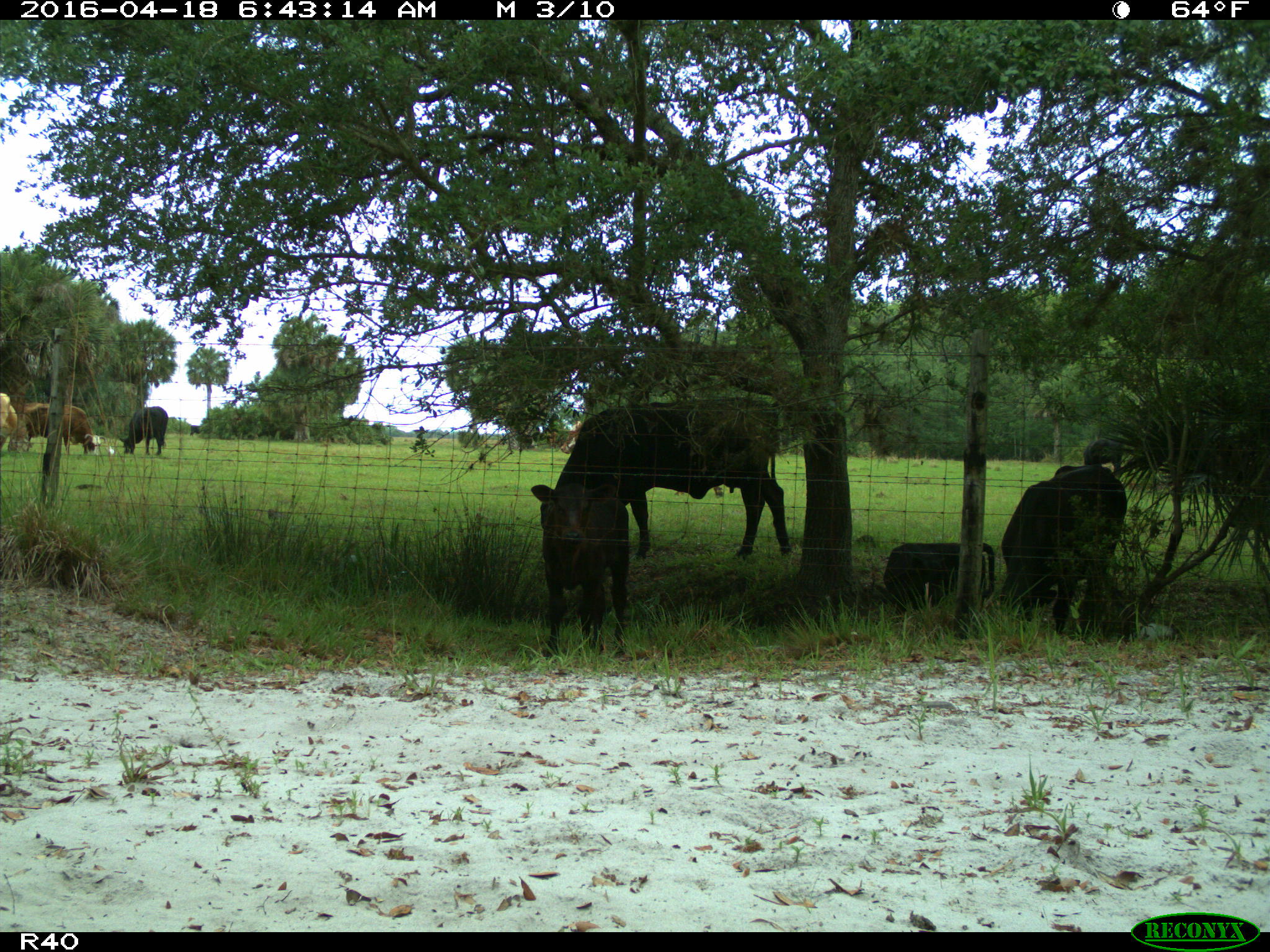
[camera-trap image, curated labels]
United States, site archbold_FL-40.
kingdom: Animalia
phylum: Chordata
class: Mammalia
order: Artiodactyla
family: Bovidae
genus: Bos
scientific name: Bos taurus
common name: domestic cow